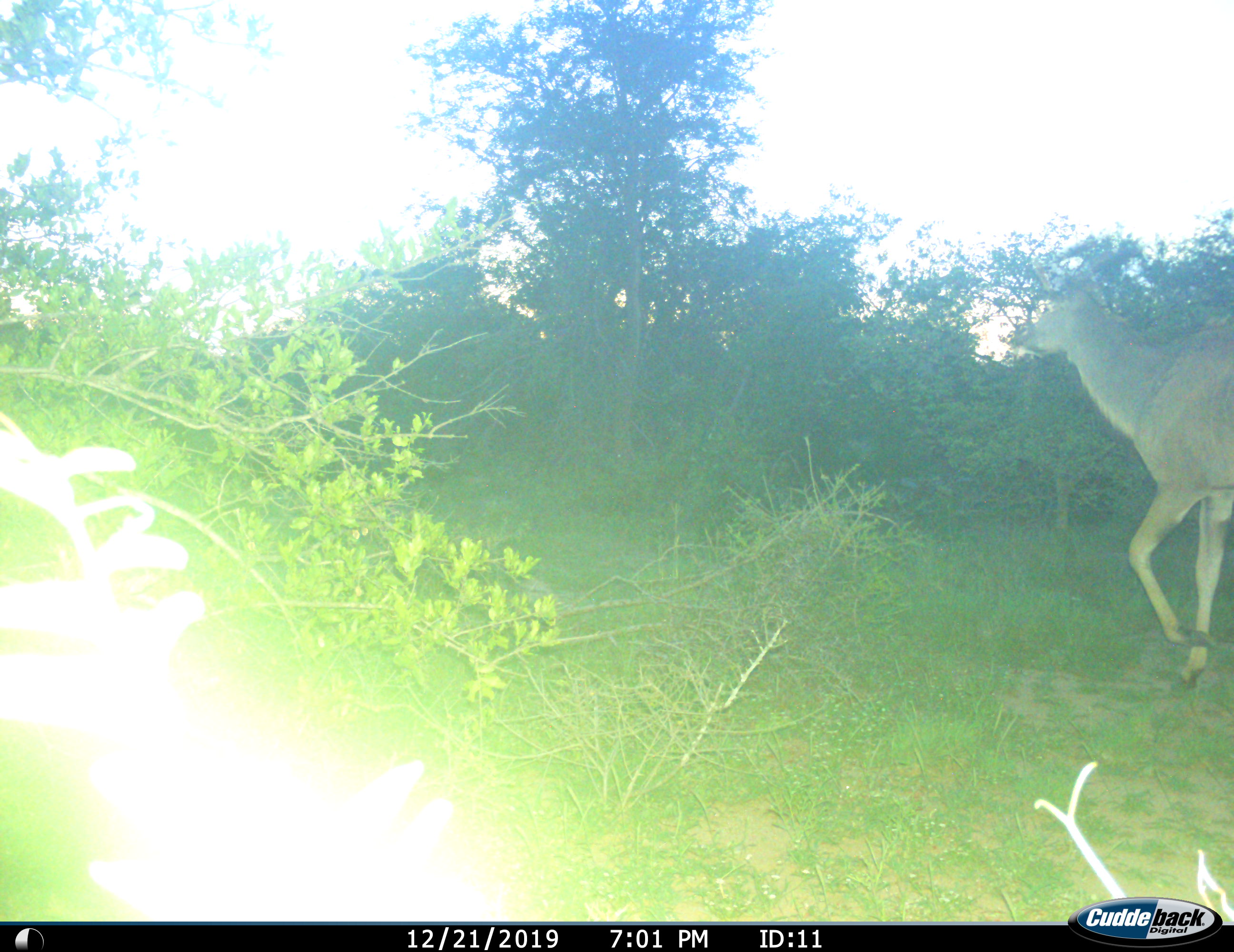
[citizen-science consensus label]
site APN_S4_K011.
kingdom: Animalia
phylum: Chordata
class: Mammalia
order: Artiodactyla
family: Bovidae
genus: Tragelaphus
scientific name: Tragelaphus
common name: kudu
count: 1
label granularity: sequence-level